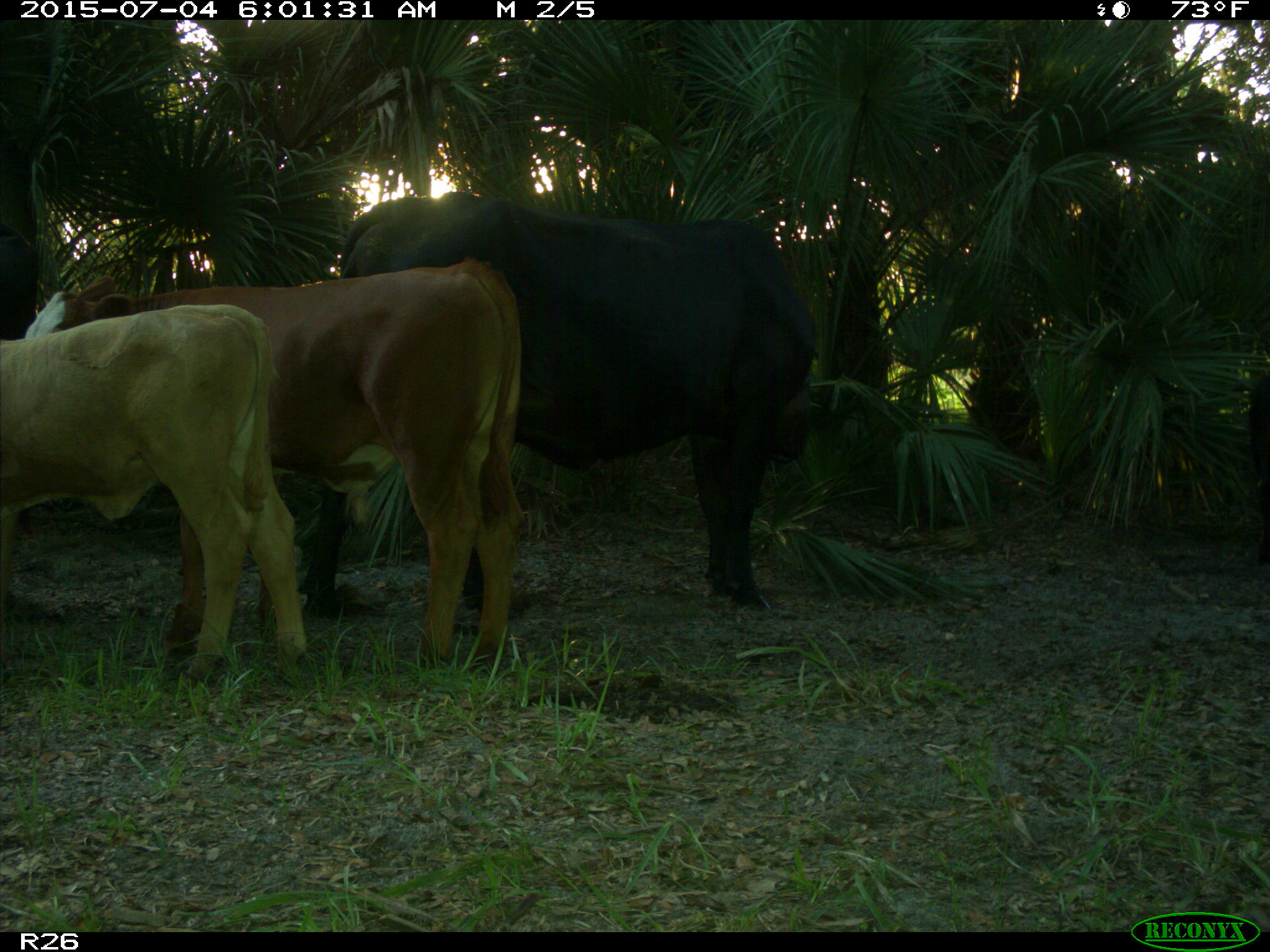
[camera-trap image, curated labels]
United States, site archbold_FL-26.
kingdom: Animalia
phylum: Chordata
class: Mammalia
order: Artiodactyla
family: Bovidae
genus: Bos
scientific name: Bos taurus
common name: domestic cow